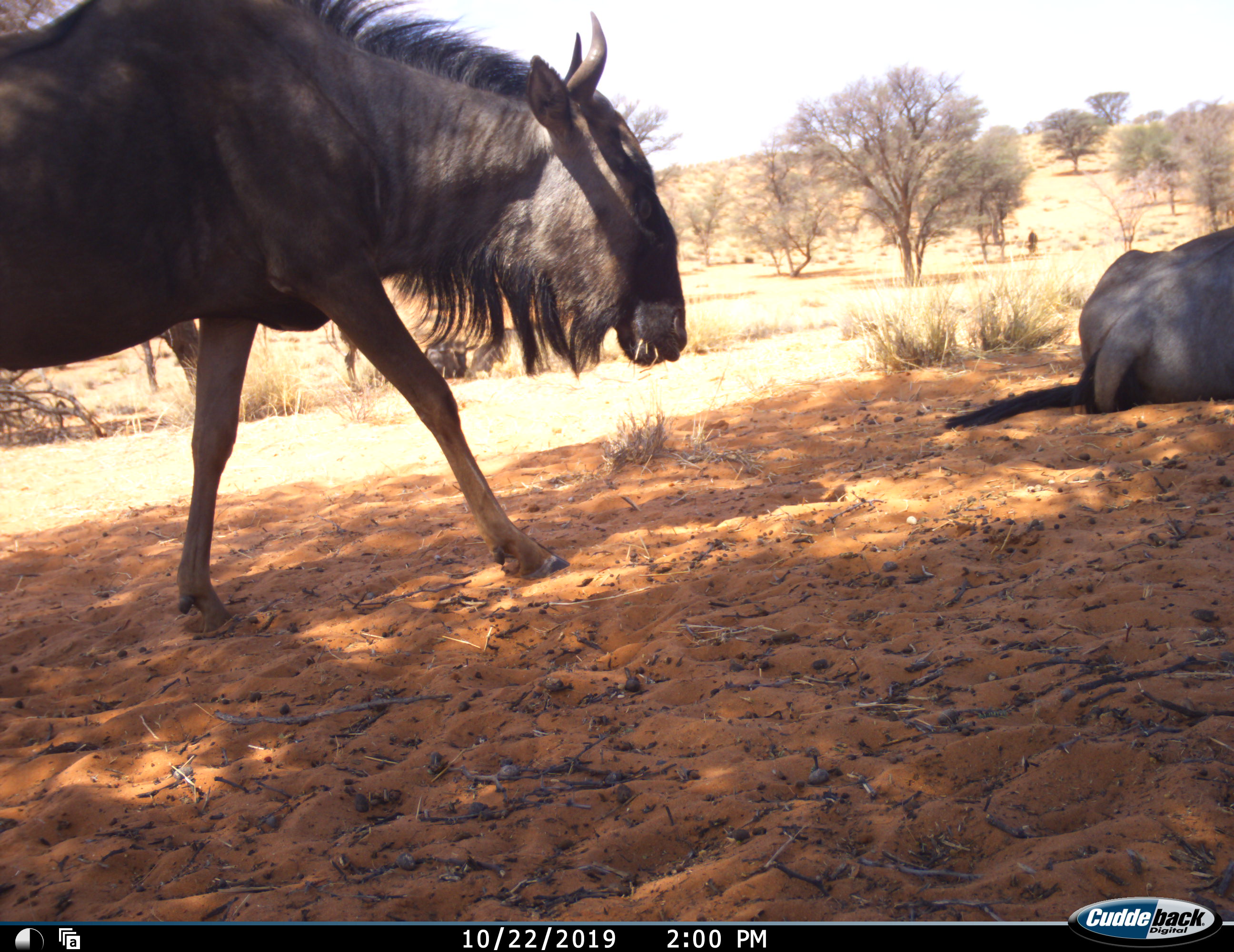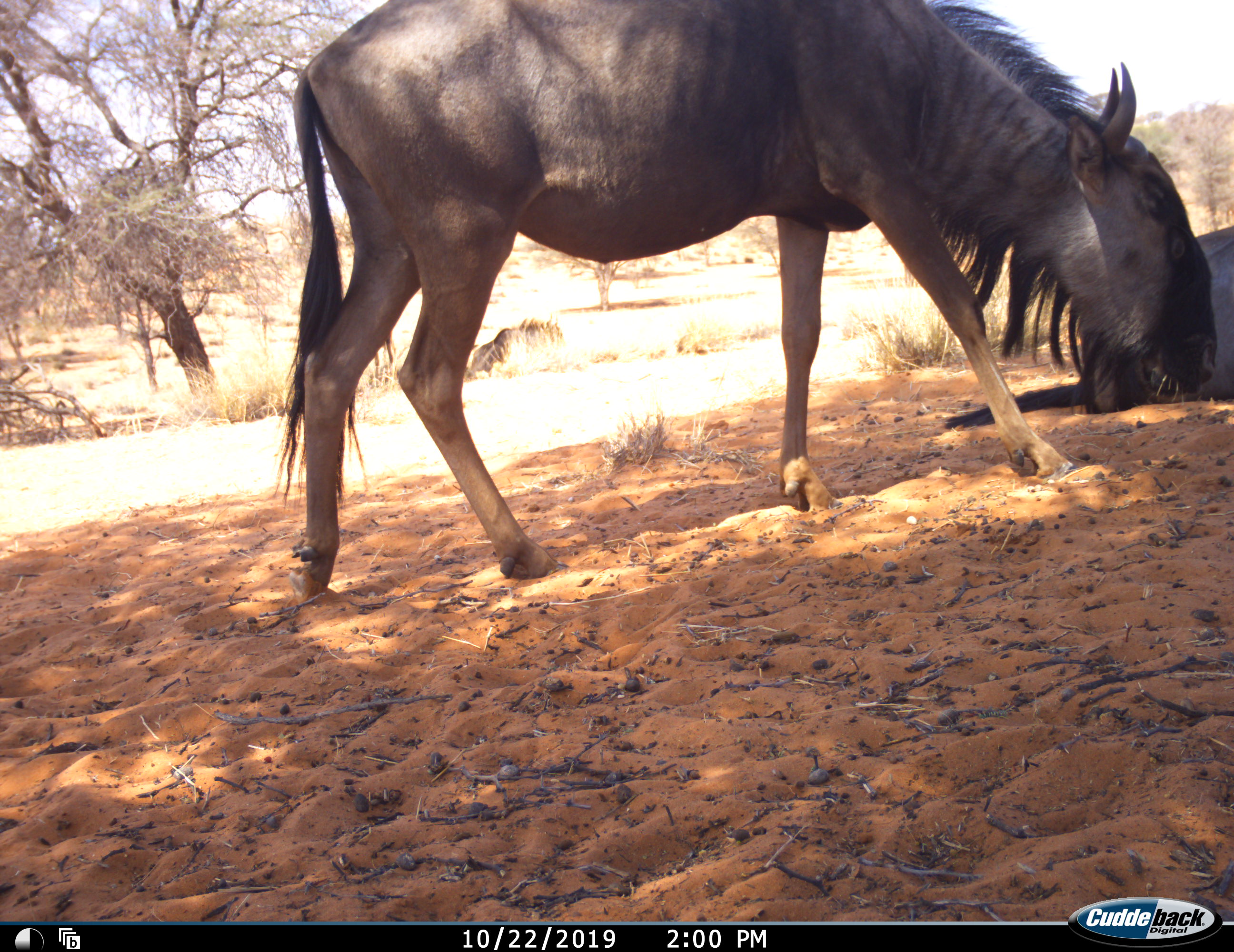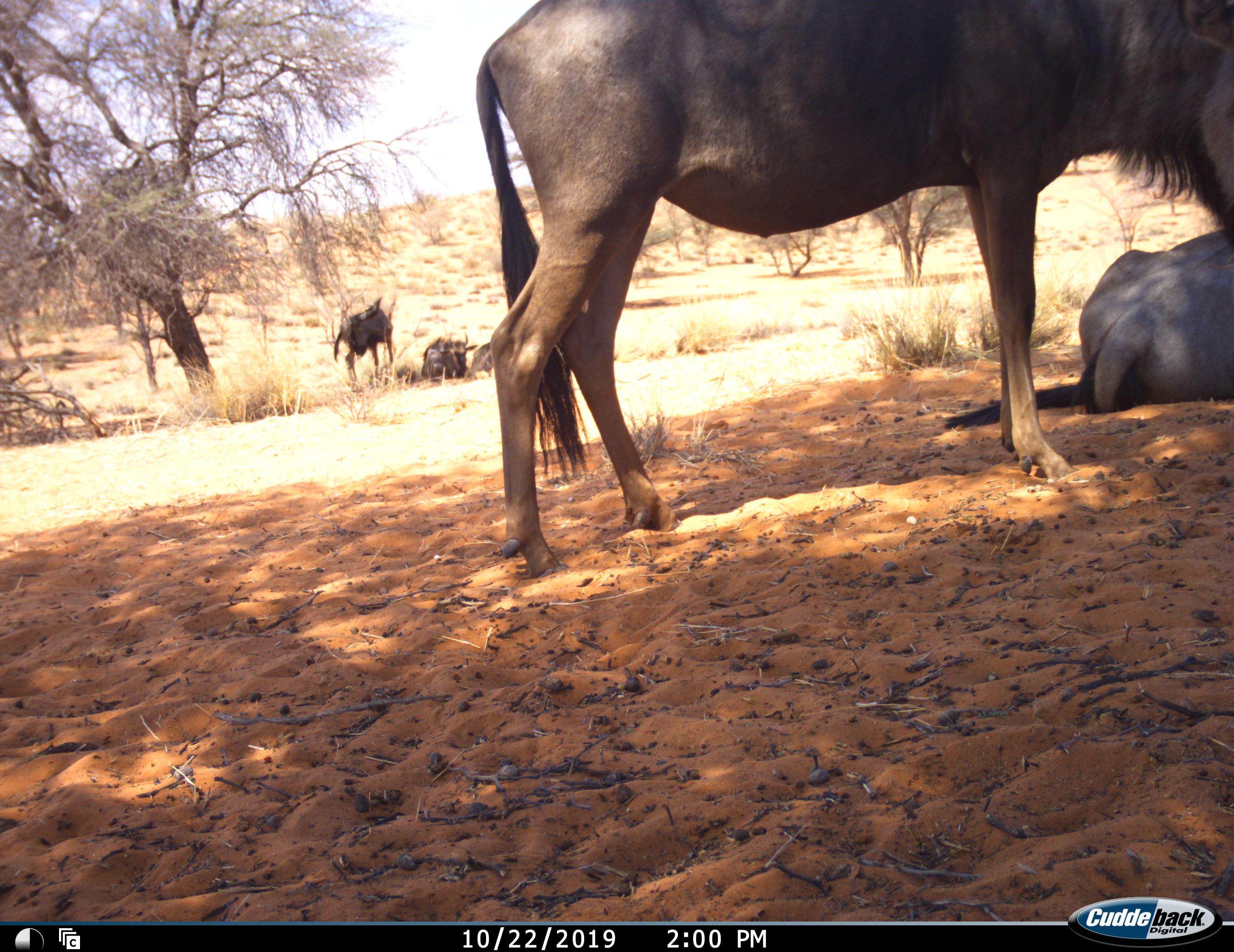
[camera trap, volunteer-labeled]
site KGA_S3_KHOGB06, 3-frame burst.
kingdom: Animalia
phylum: Chordata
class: Mammalia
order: Artiodactyla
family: Bovidae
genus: Connochaetes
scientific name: Connochaetes taurinus taurinus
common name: blue wildebeest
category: wildebeestblue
Wildebeestblue (blue wildebeest) (Connochaetes taurinus taurinus), count 5. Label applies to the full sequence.